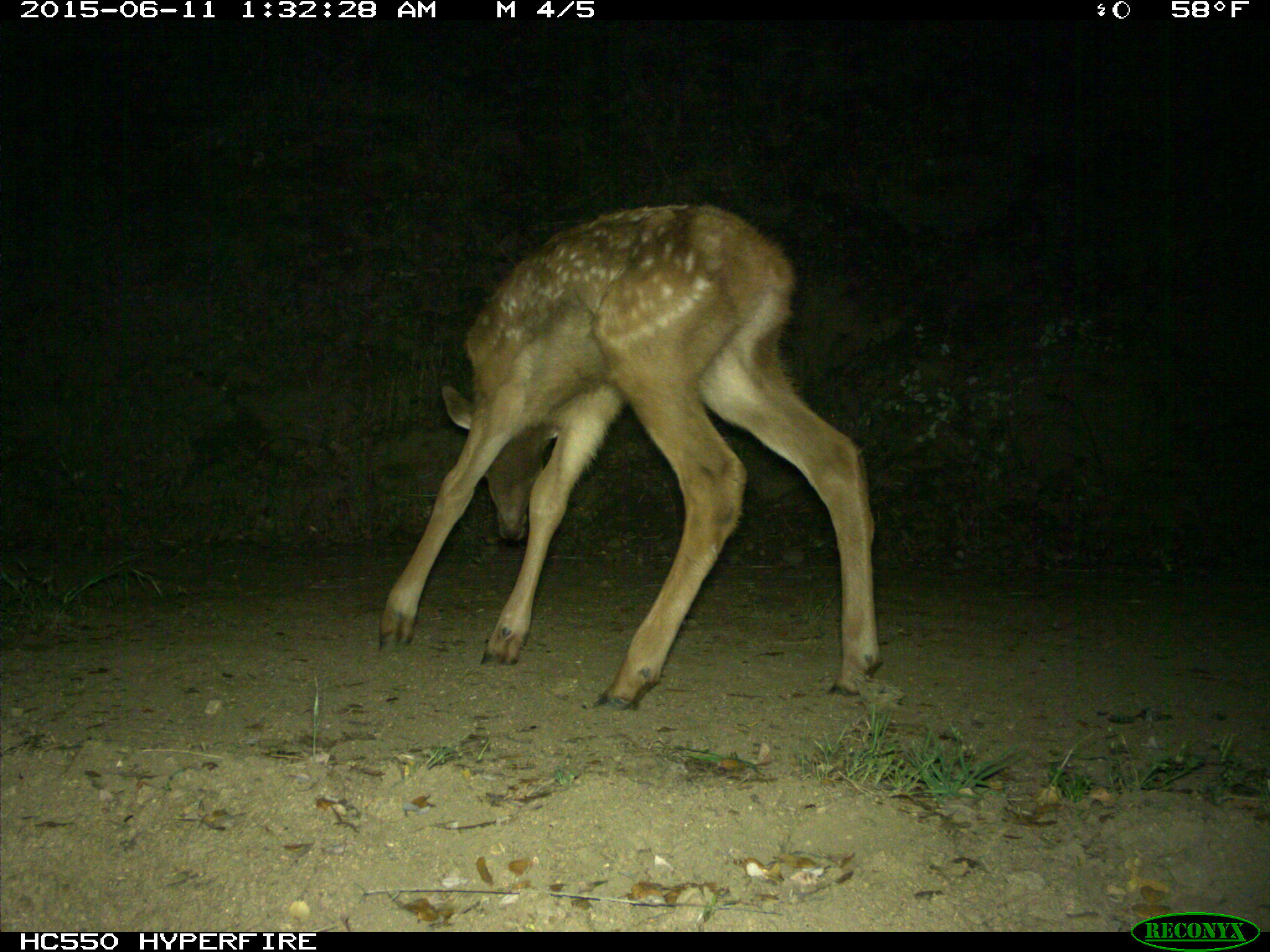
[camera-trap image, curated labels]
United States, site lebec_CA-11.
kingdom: Animalia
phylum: Chordata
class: Mammalia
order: Artiodactyla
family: Cervidae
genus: Cervus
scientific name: Cervus canadensis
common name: elk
Cervus canadensis (elk).